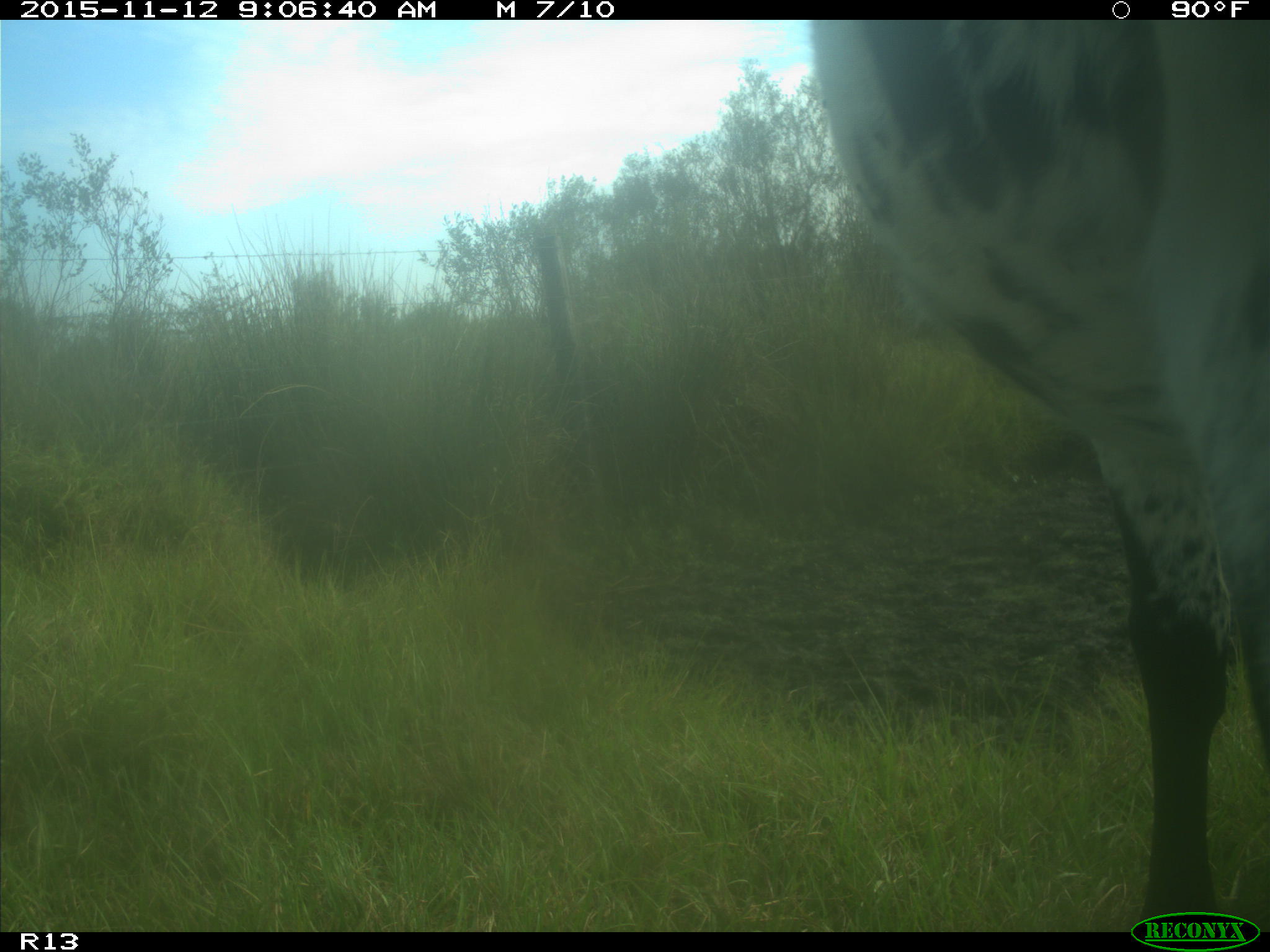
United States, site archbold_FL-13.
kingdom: Animalia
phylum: Chordata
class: Mammalia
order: Artiodactyla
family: Bovidae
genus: Bos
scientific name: Bos taurus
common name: domestic cow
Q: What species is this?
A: Bos taurus (domestic cow).